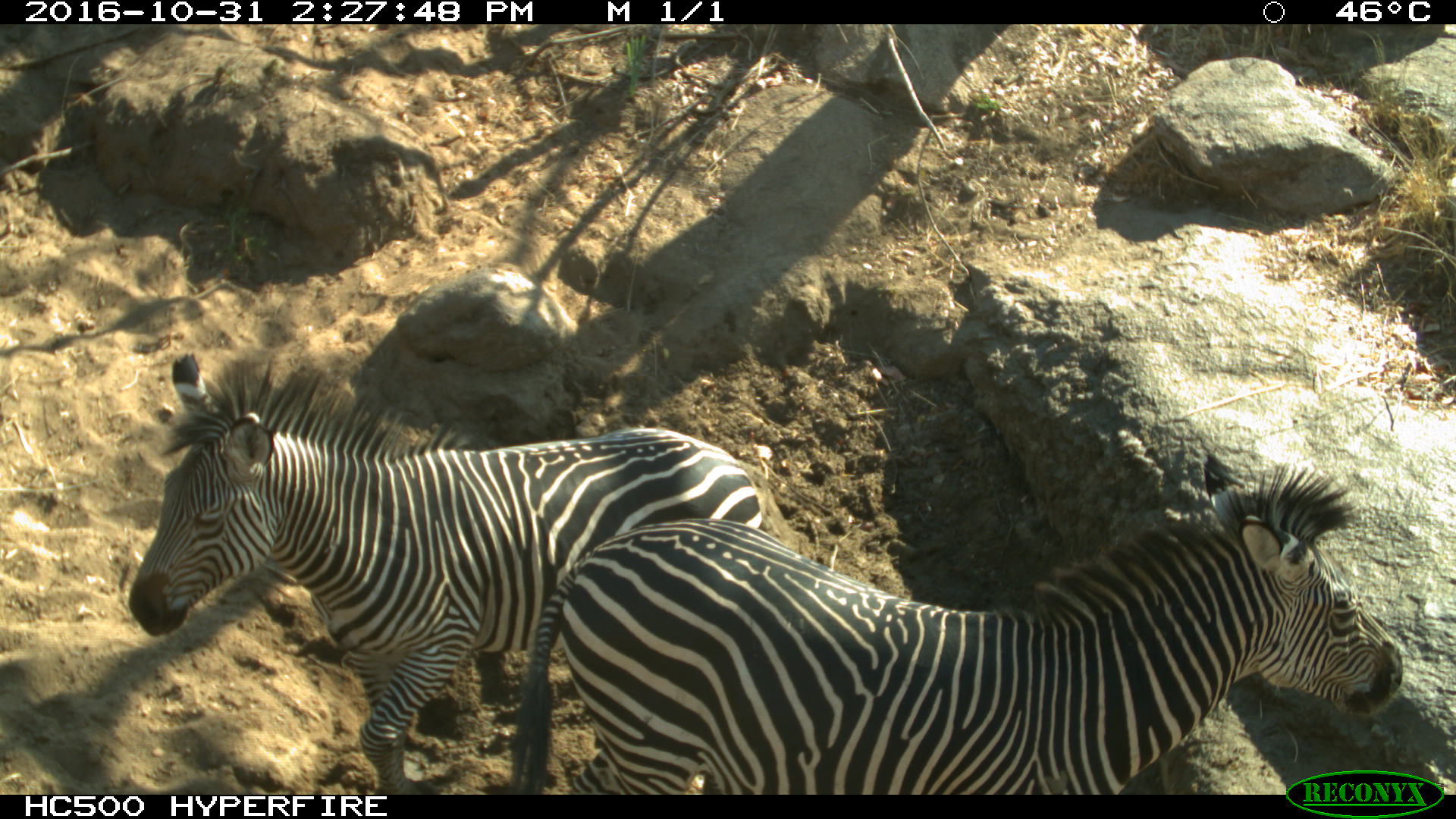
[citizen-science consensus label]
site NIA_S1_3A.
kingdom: Animalia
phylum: Chordata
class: Mammalia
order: Perissodactyla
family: Equidae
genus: Equus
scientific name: Equus quagga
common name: plains zebra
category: zebraplains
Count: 2.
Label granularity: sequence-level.